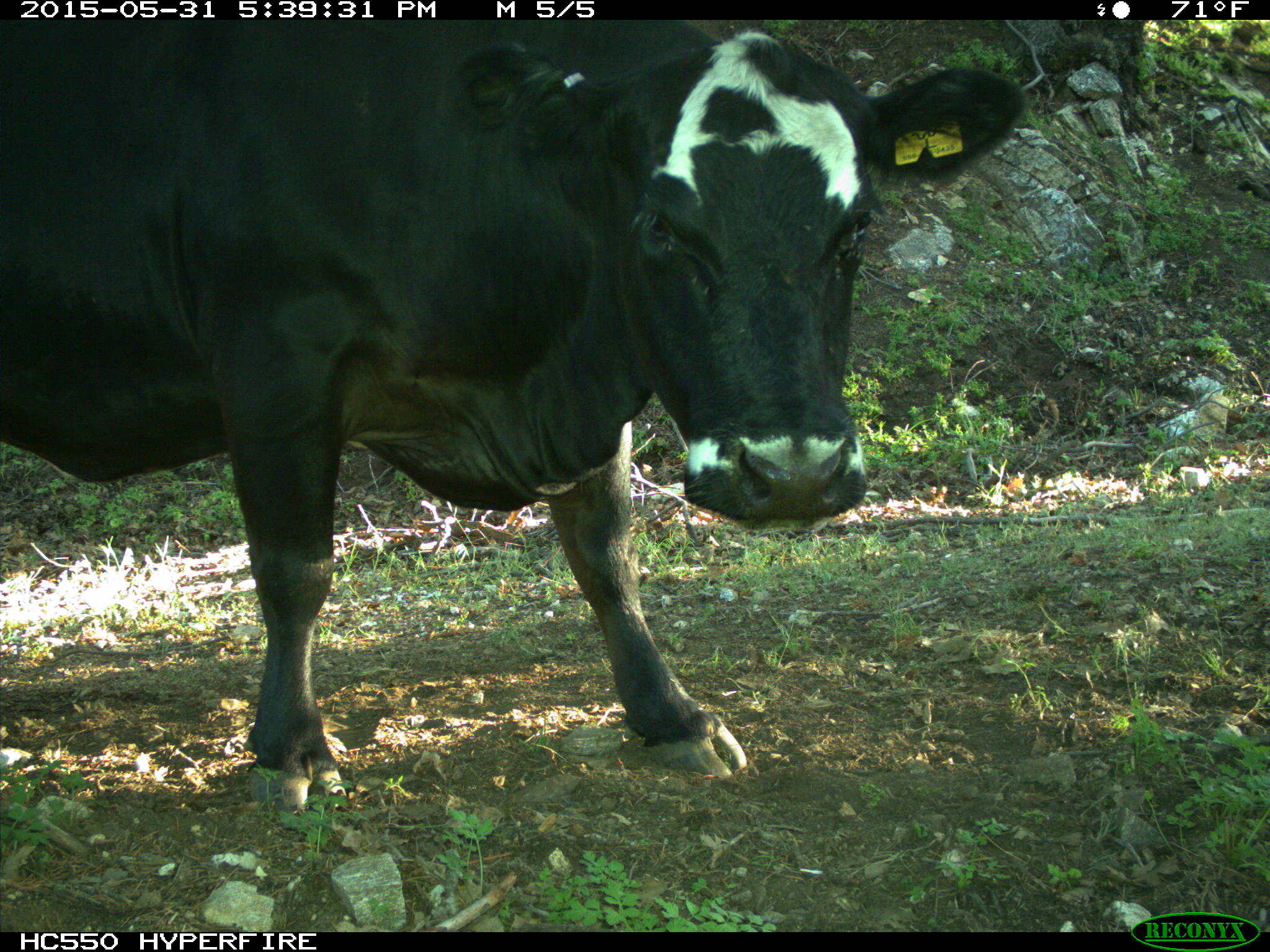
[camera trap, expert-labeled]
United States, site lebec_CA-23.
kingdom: Animalia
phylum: Chordata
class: Mammalia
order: Artiodactyla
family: Bovidae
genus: Bos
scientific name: Bos taurus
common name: domestic cow